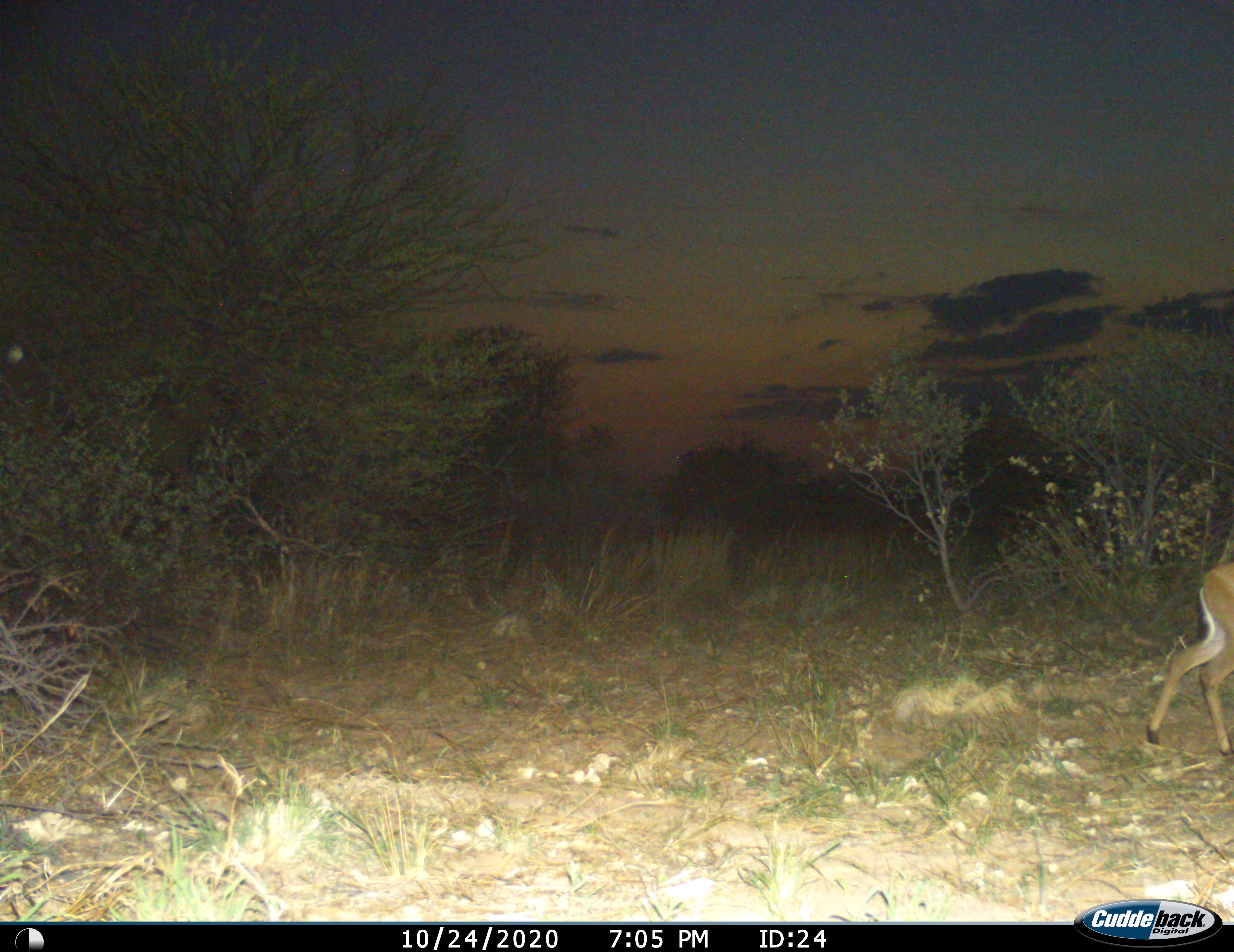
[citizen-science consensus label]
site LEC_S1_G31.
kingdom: Animalia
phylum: Chordata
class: Mammalia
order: Artiodactyla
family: Bovidae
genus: Sylvicapra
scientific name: Sylvicapra grimmia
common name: common duiker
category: duikercommongrey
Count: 1.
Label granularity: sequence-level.